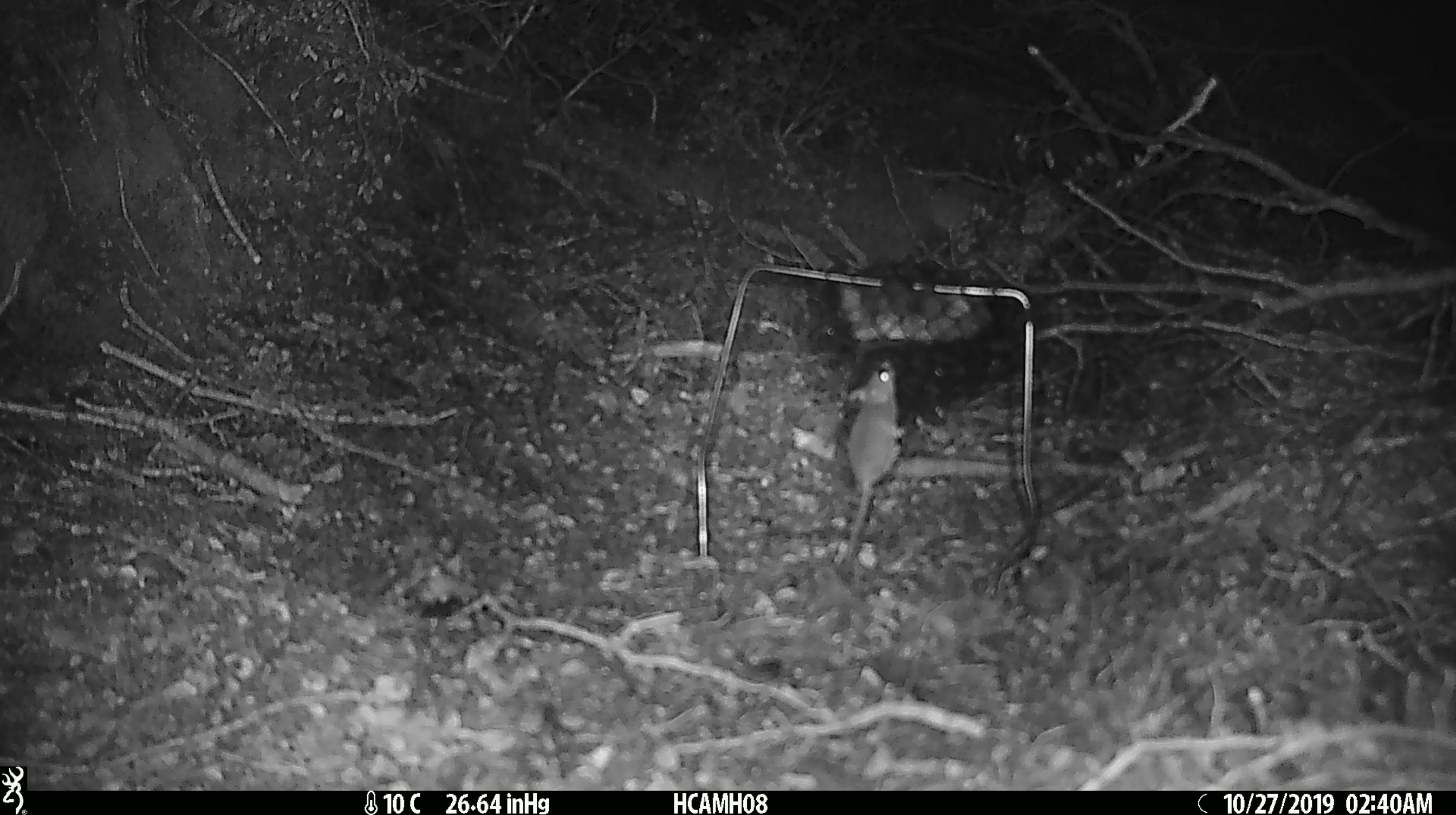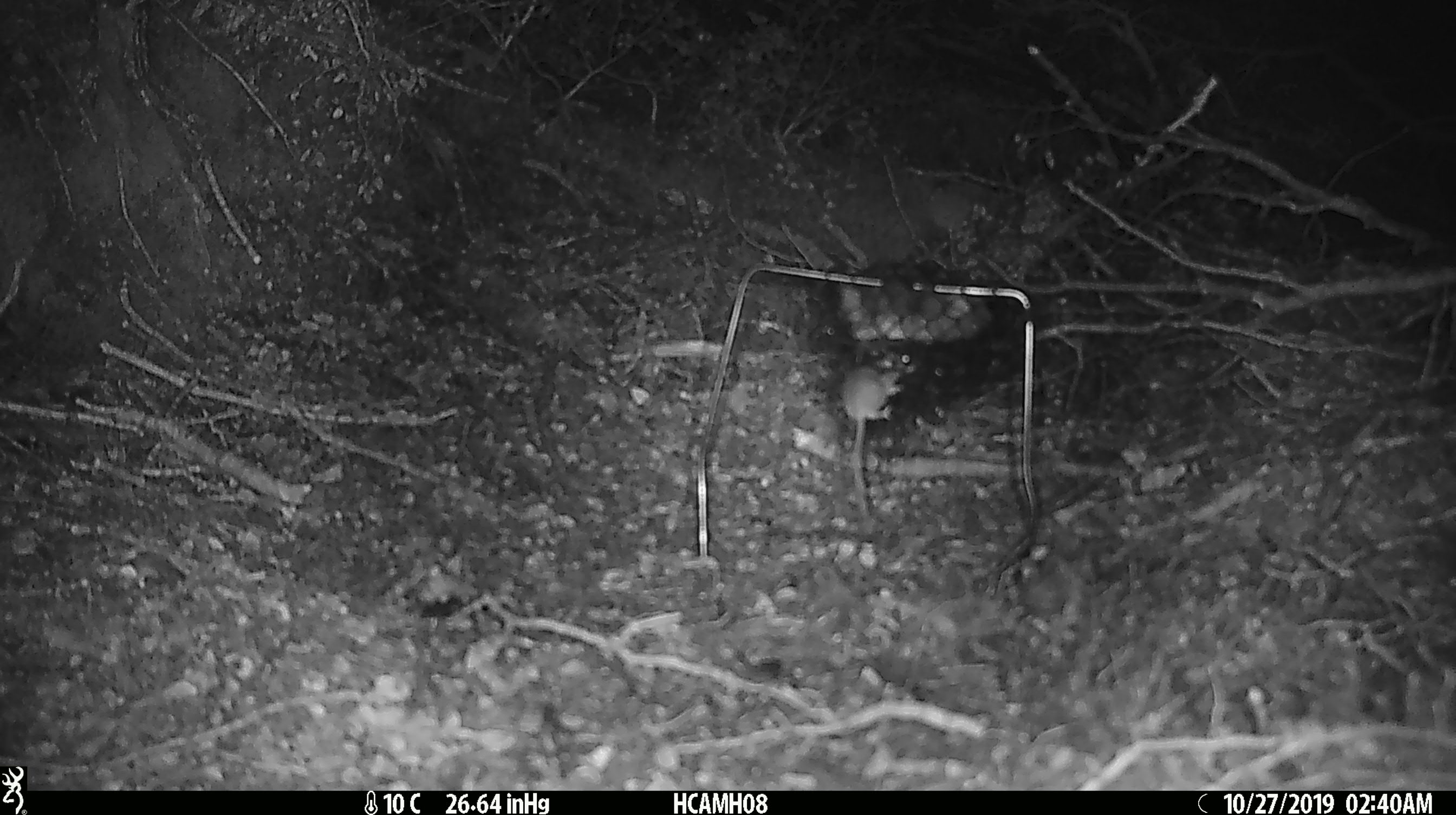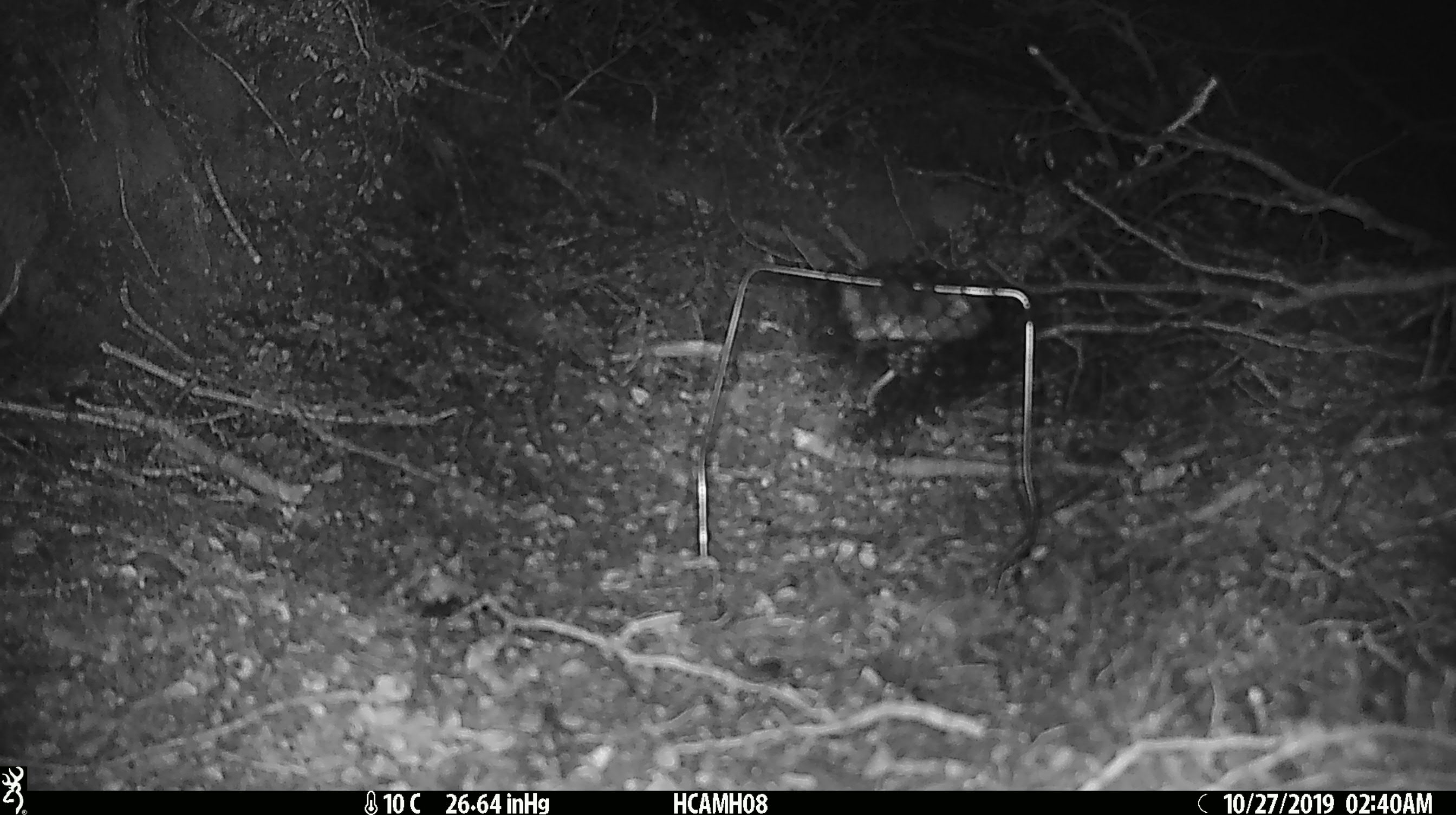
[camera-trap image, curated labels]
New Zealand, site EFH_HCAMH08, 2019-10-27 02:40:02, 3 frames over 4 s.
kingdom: Animalia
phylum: Chordata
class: Mammalia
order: Rodentia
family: Muridae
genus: Mus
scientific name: Mus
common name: mouse